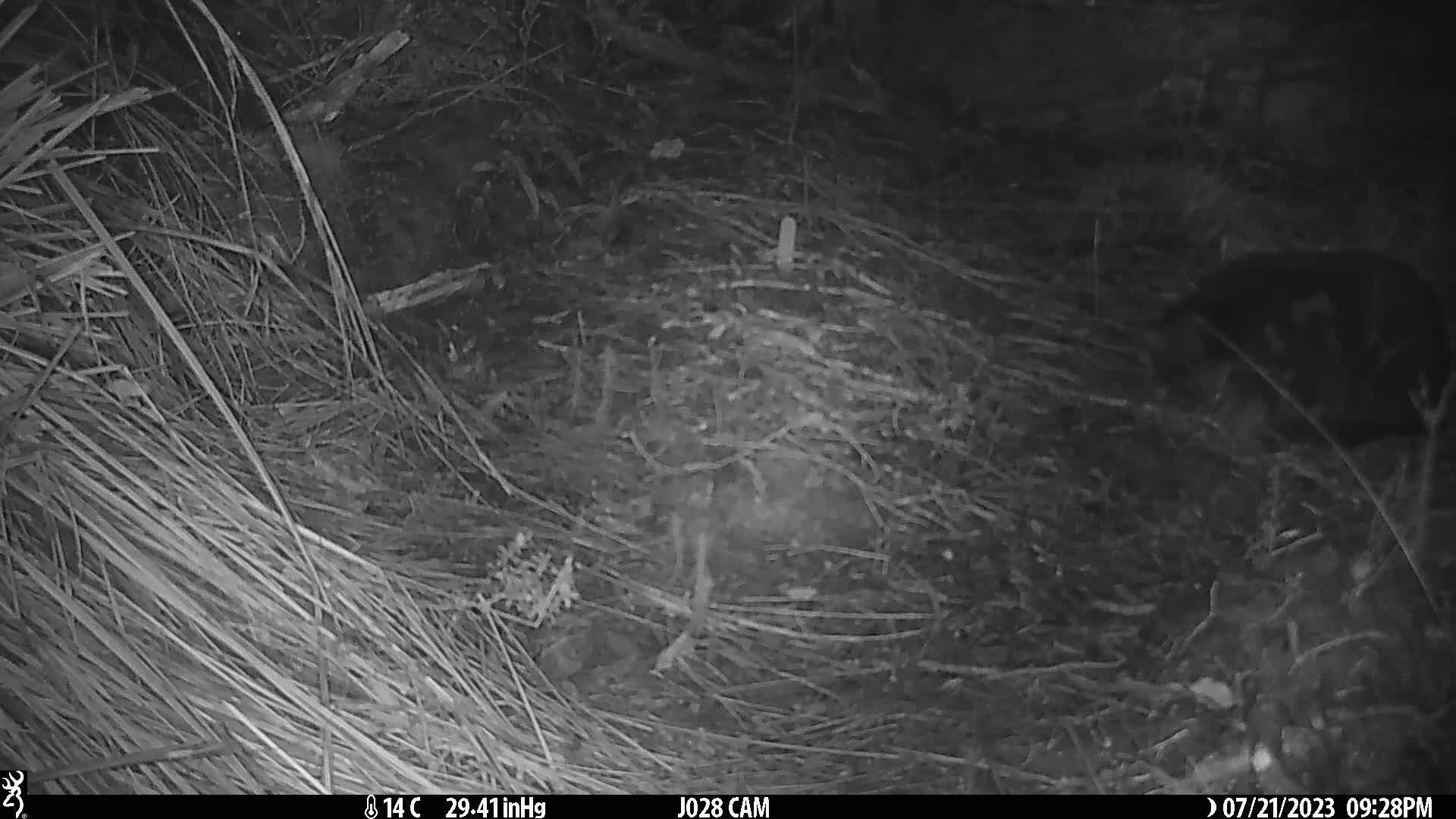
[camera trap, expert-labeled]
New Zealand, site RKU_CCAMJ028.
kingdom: Animalia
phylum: Chordata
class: Mammalia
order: Carnivora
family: Felidae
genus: Felis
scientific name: Felis catus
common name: domestic cat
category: cat